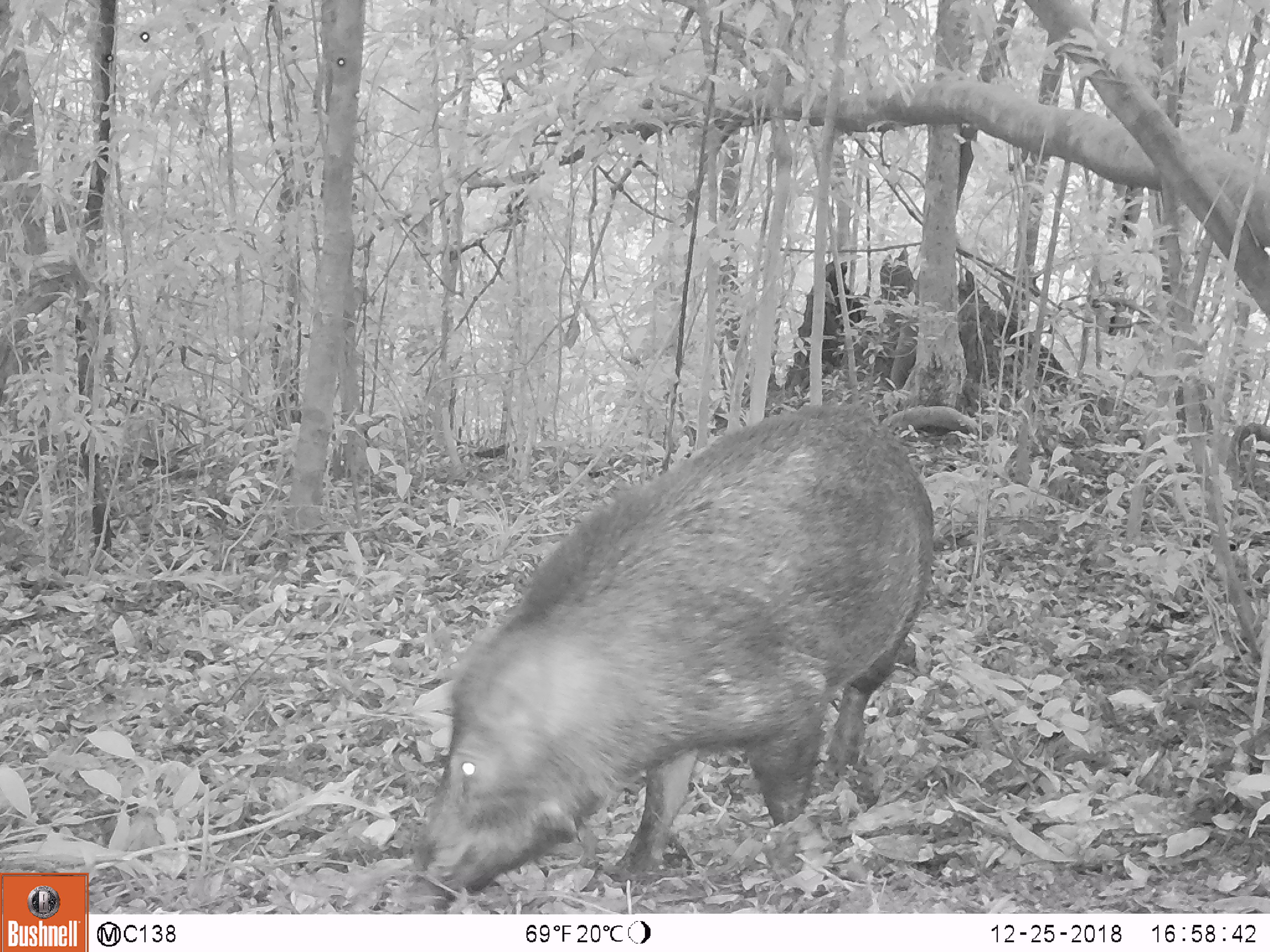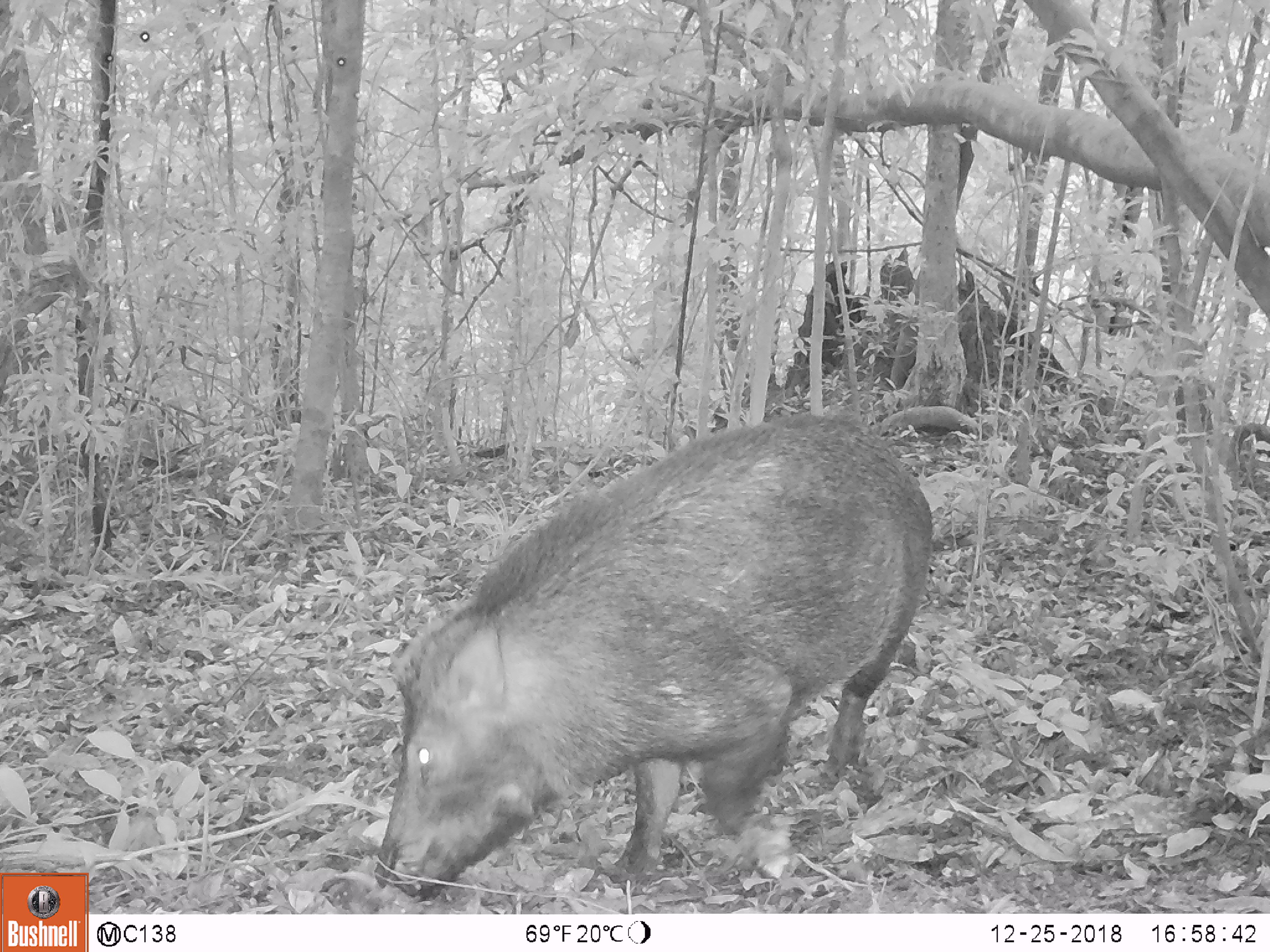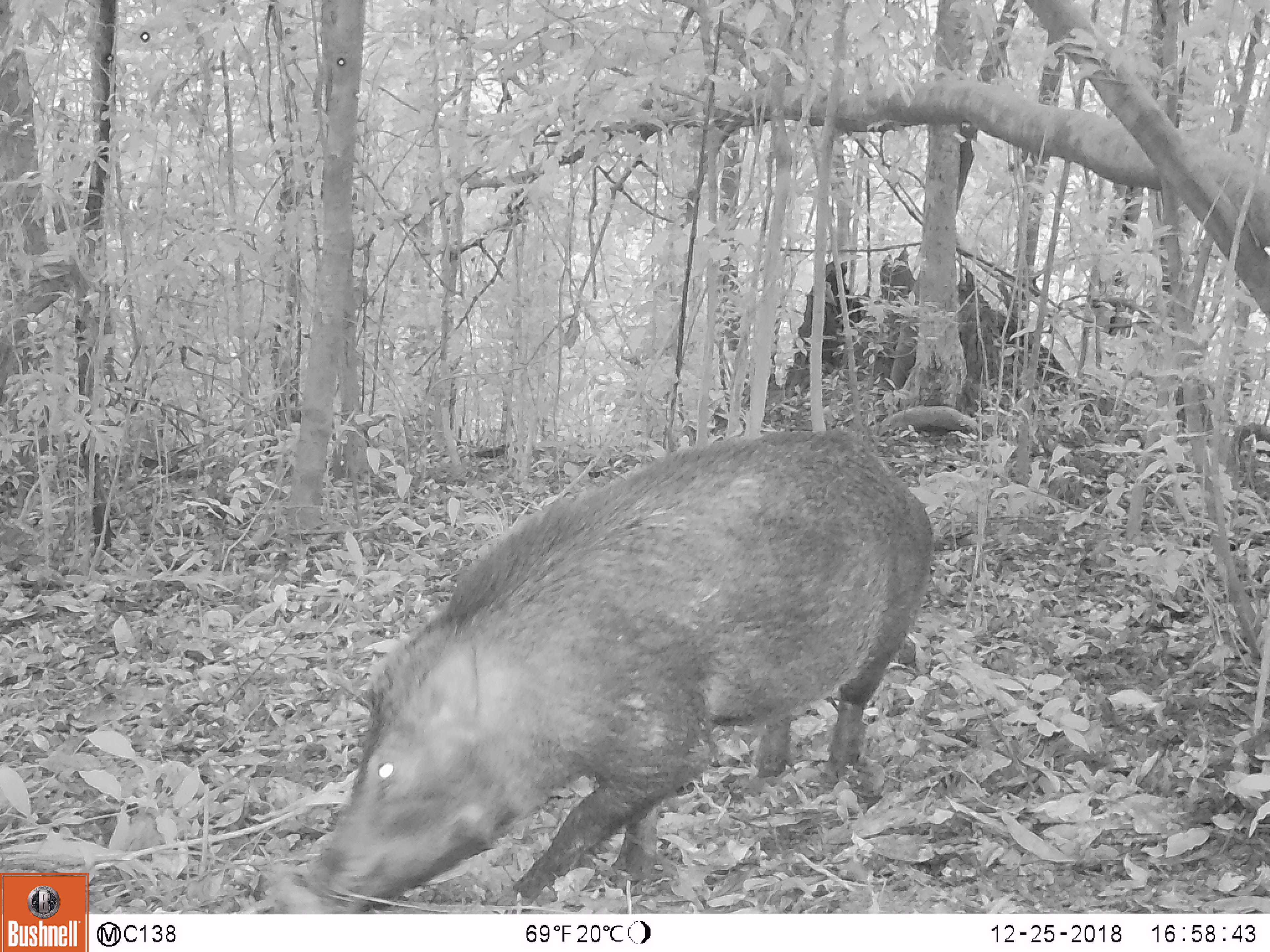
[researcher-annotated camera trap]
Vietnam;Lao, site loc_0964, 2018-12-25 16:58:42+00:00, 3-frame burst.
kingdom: Animalia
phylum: Chordata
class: Mammalia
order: Artiodactyla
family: Suidae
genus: Sus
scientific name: Sus scrofa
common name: eurasian wild pig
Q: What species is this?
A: Eurasian wild pig (Sus scrofa).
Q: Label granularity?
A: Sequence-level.